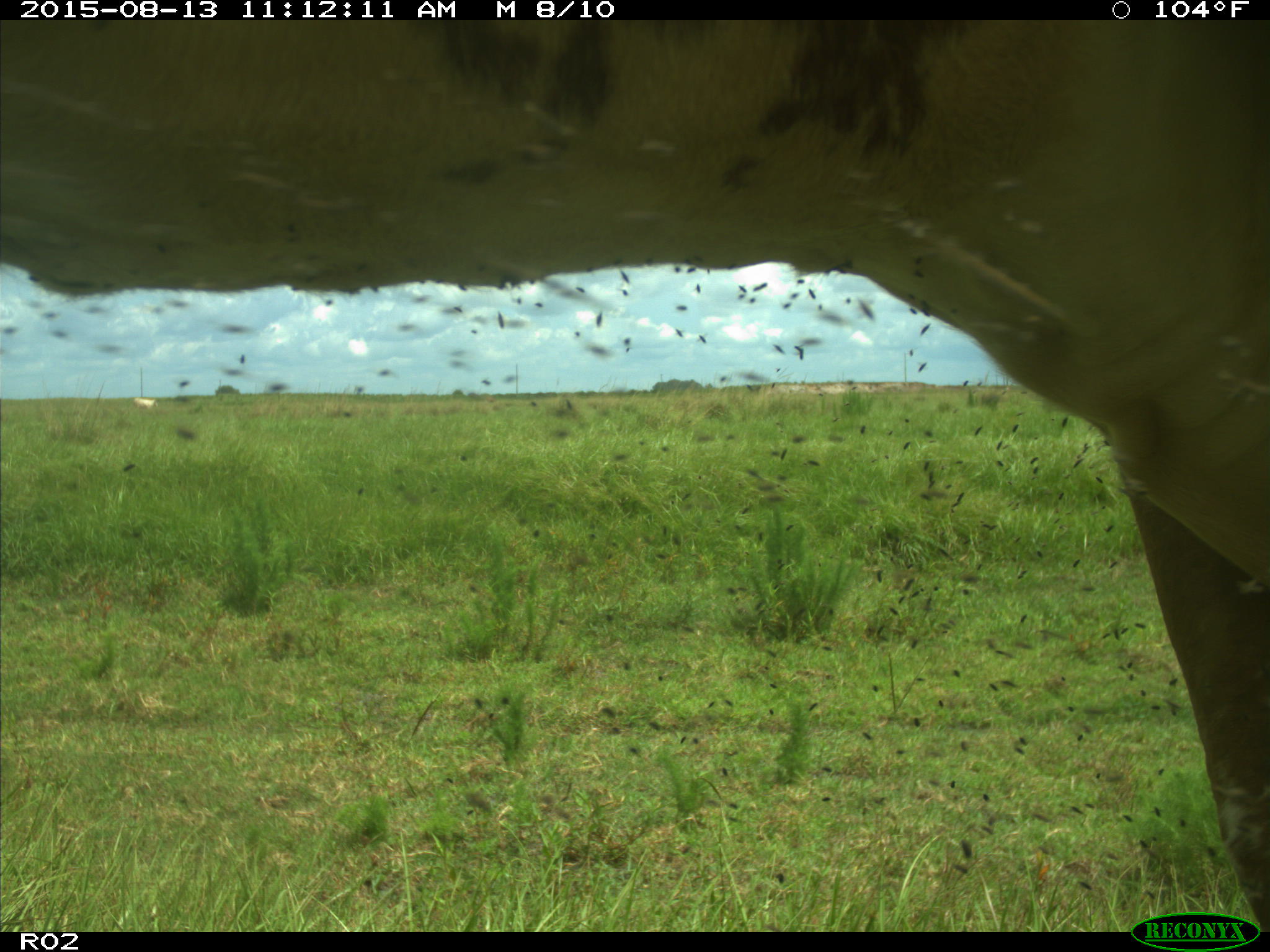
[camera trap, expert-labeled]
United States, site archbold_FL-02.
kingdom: Animalia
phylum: Chordata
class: Mammalia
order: Artiodactyla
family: Bovidae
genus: Bos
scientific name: Bos taurus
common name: domestic cow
Bos taurus (domestic cow).